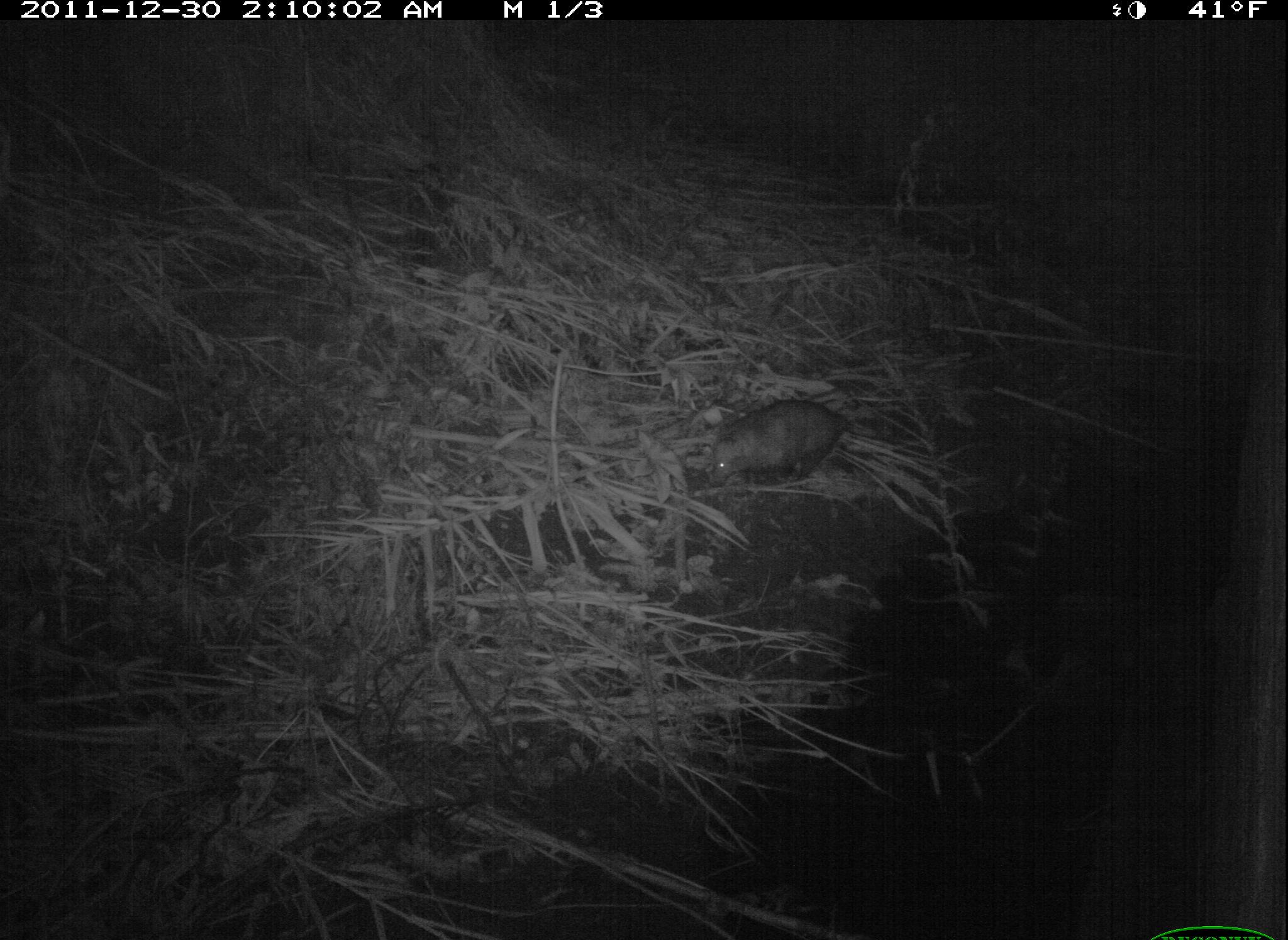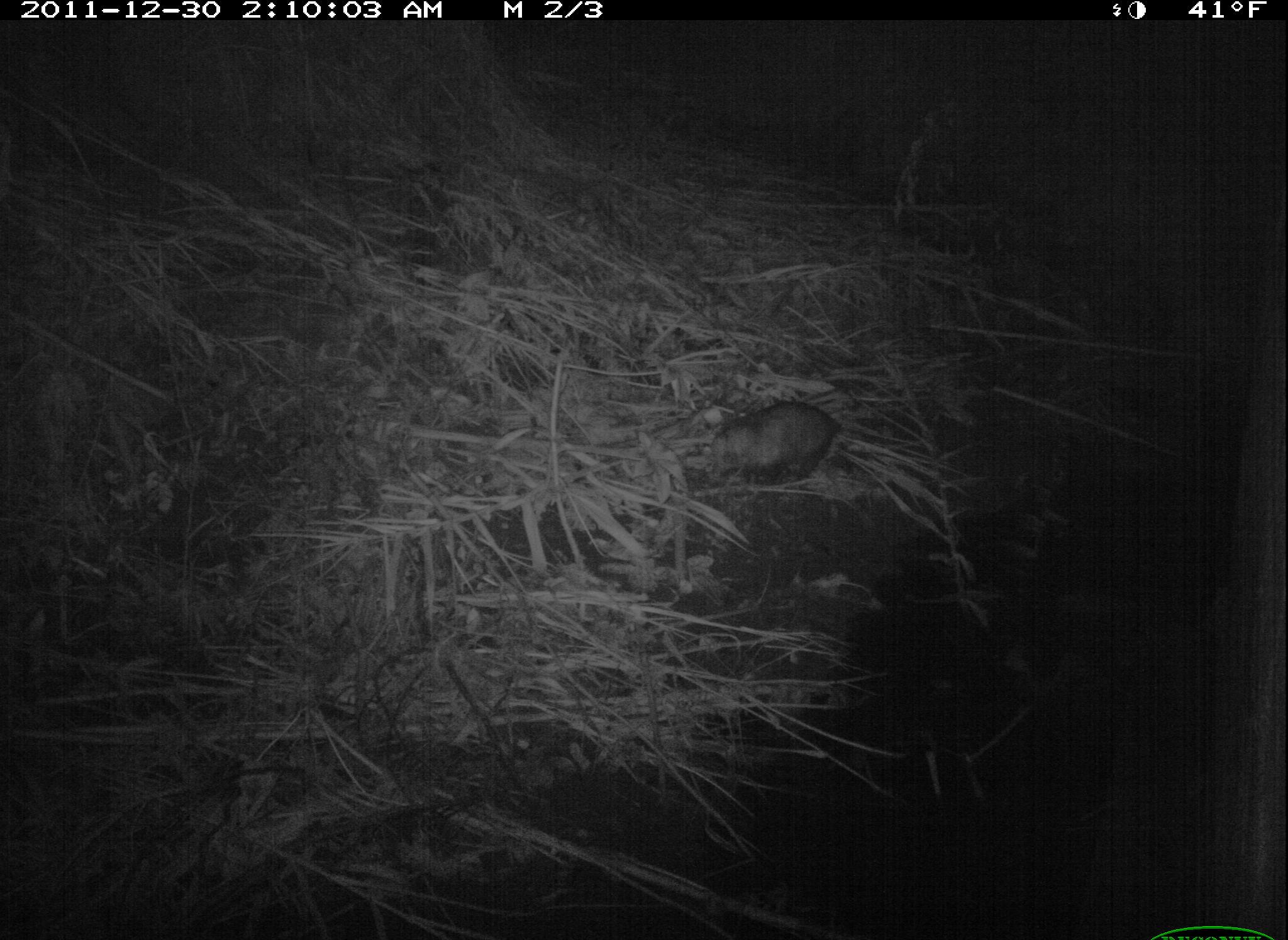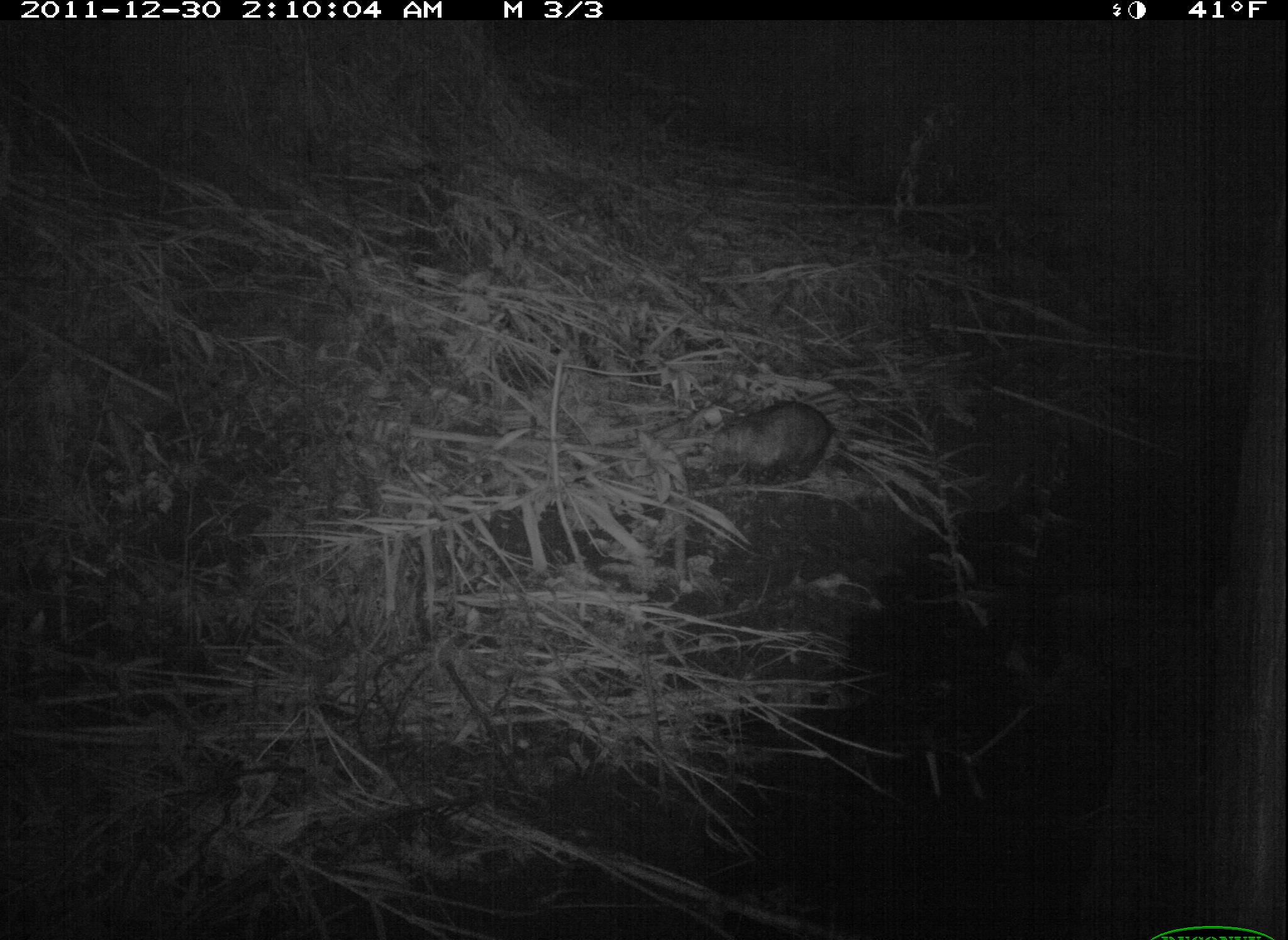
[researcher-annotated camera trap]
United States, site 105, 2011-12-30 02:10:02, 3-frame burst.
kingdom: Animalia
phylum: Chordata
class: Mammalia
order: Didelphimorphia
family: Didelphidae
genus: Didelphis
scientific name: Didelphis virginiana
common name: virginia opossum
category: opossum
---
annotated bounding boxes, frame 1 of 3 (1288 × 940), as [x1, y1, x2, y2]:
opossum: [700, 395, 873, 501]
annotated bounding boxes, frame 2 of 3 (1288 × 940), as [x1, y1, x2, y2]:
opossum: [705, 388, 849, 504]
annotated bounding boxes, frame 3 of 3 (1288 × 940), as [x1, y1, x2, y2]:
opossum: [699, 392, 882, 493]